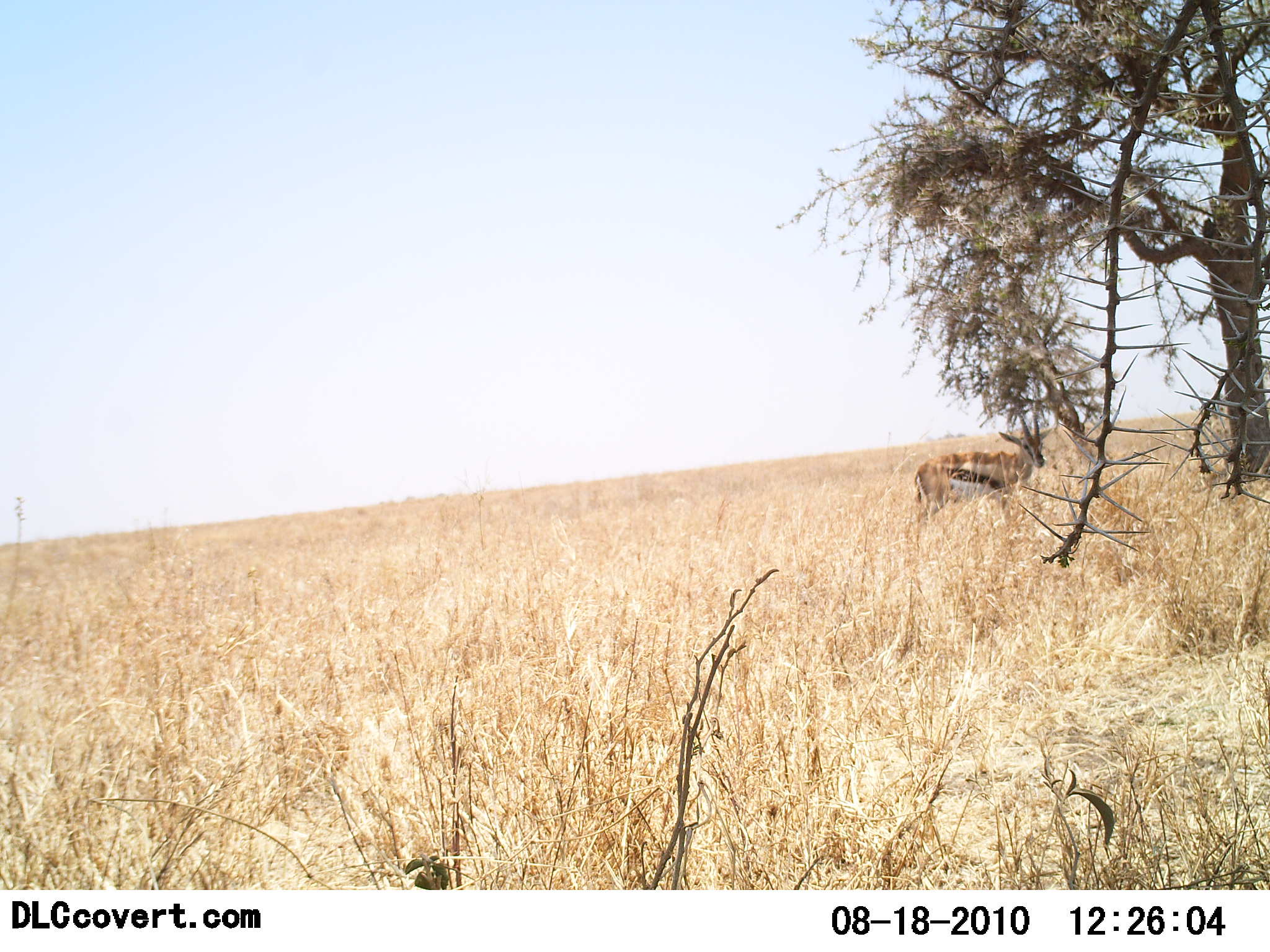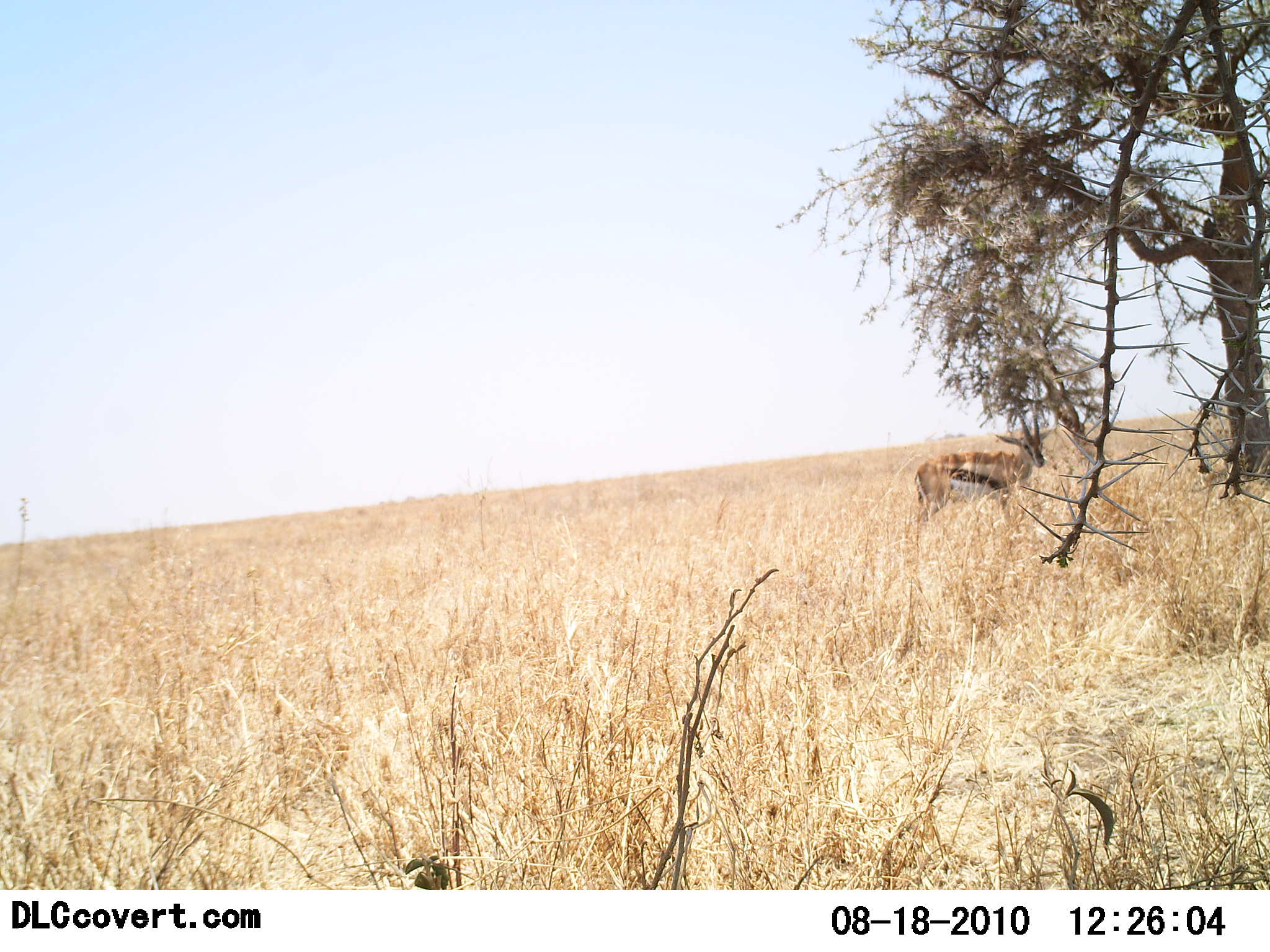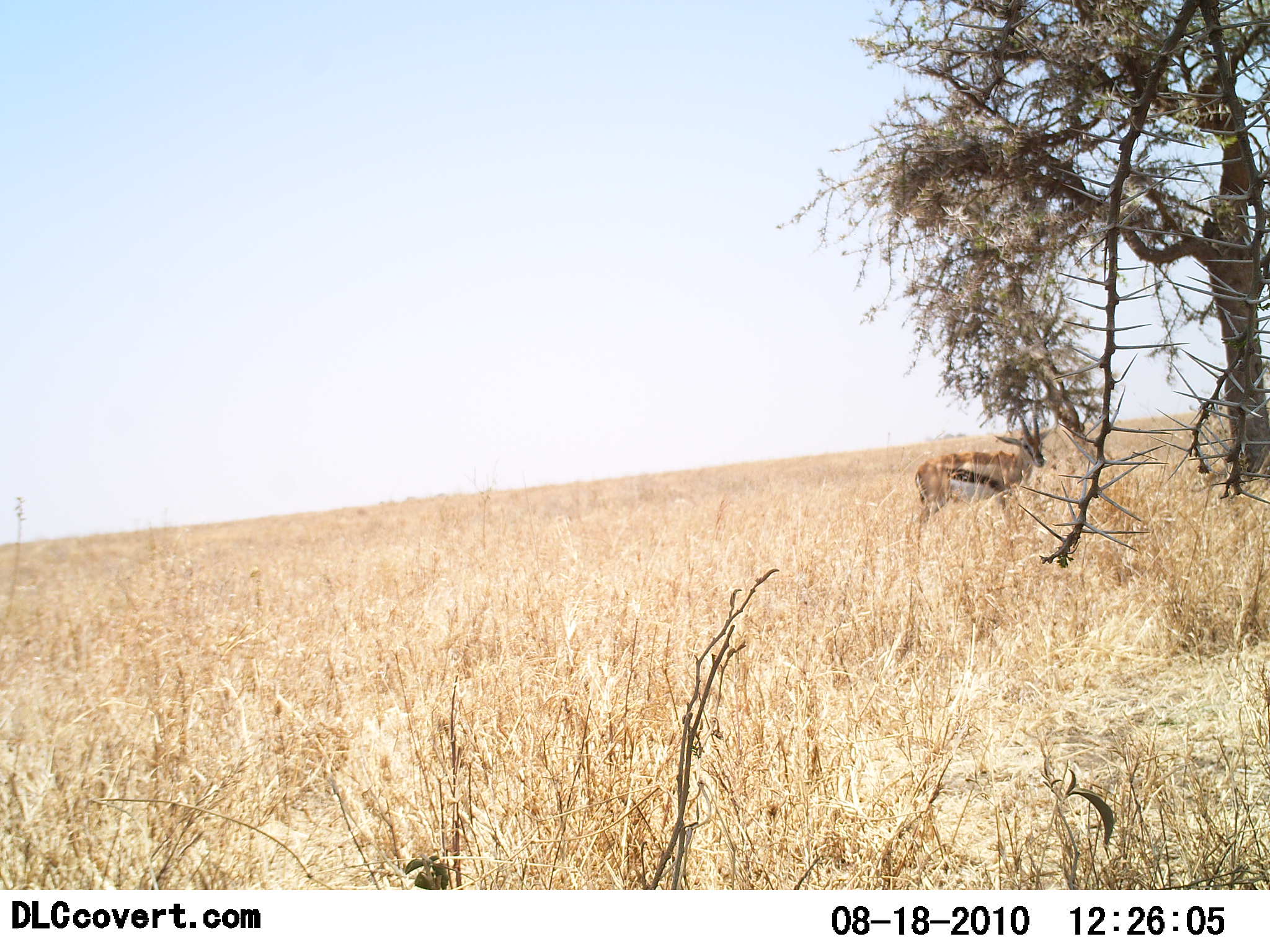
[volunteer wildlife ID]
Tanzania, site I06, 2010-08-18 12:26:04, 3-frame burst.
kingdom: Animalia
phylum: Chordata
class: Mammalia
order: Artiodactyla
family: Bovidae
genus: Eudorcas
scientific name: Eudorcas thomsonii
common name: thomson's gazelle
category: gazellethomsons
Gazellethomsons (thomson's gazelle) (Eudorcas thomsonii), count 1. Behavior (volunteer vote fractions): standing 95%, resting 5%, moving 0%, interacting 0%. Young present (vote fraction): 0%. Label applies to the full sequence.